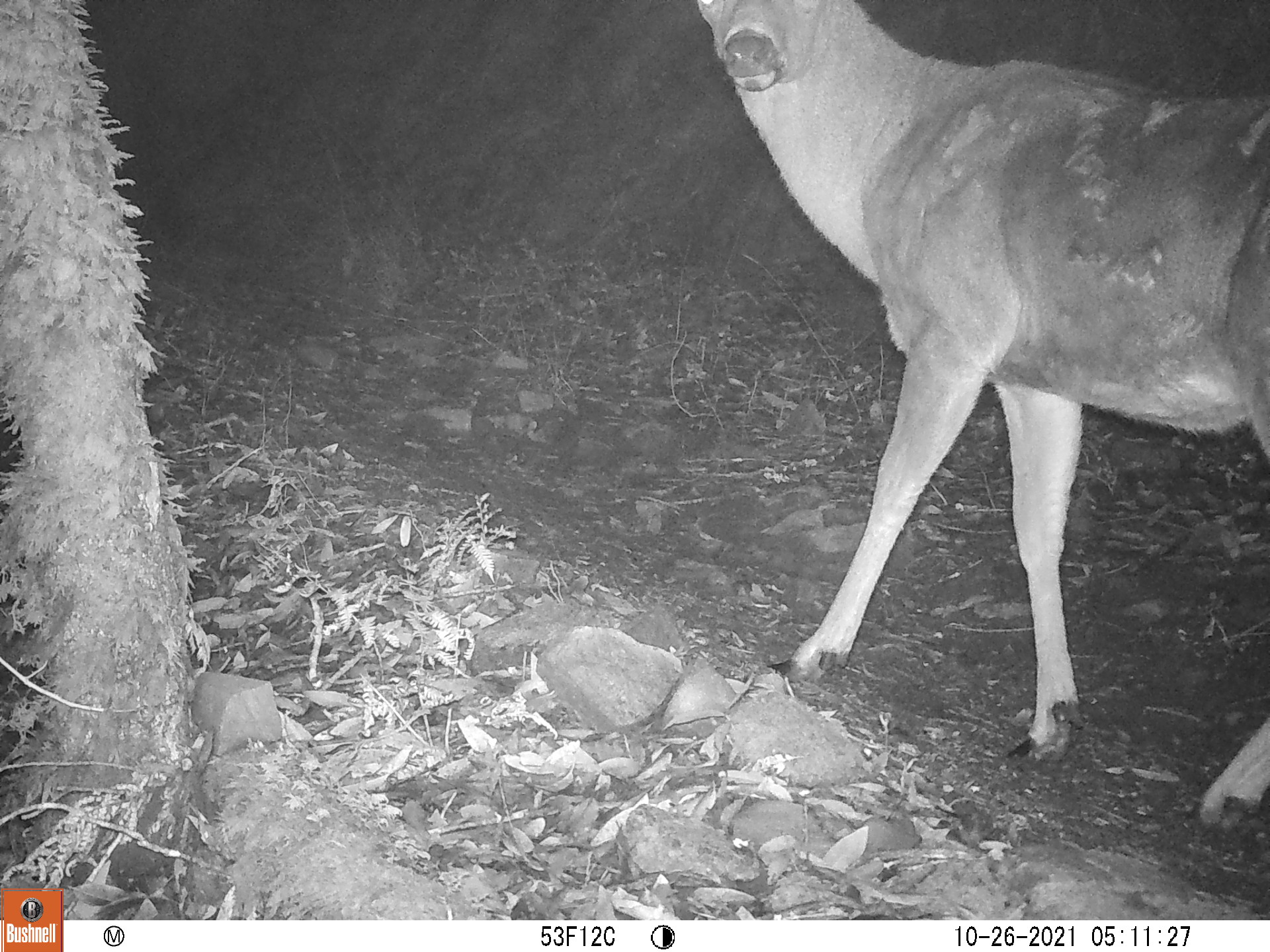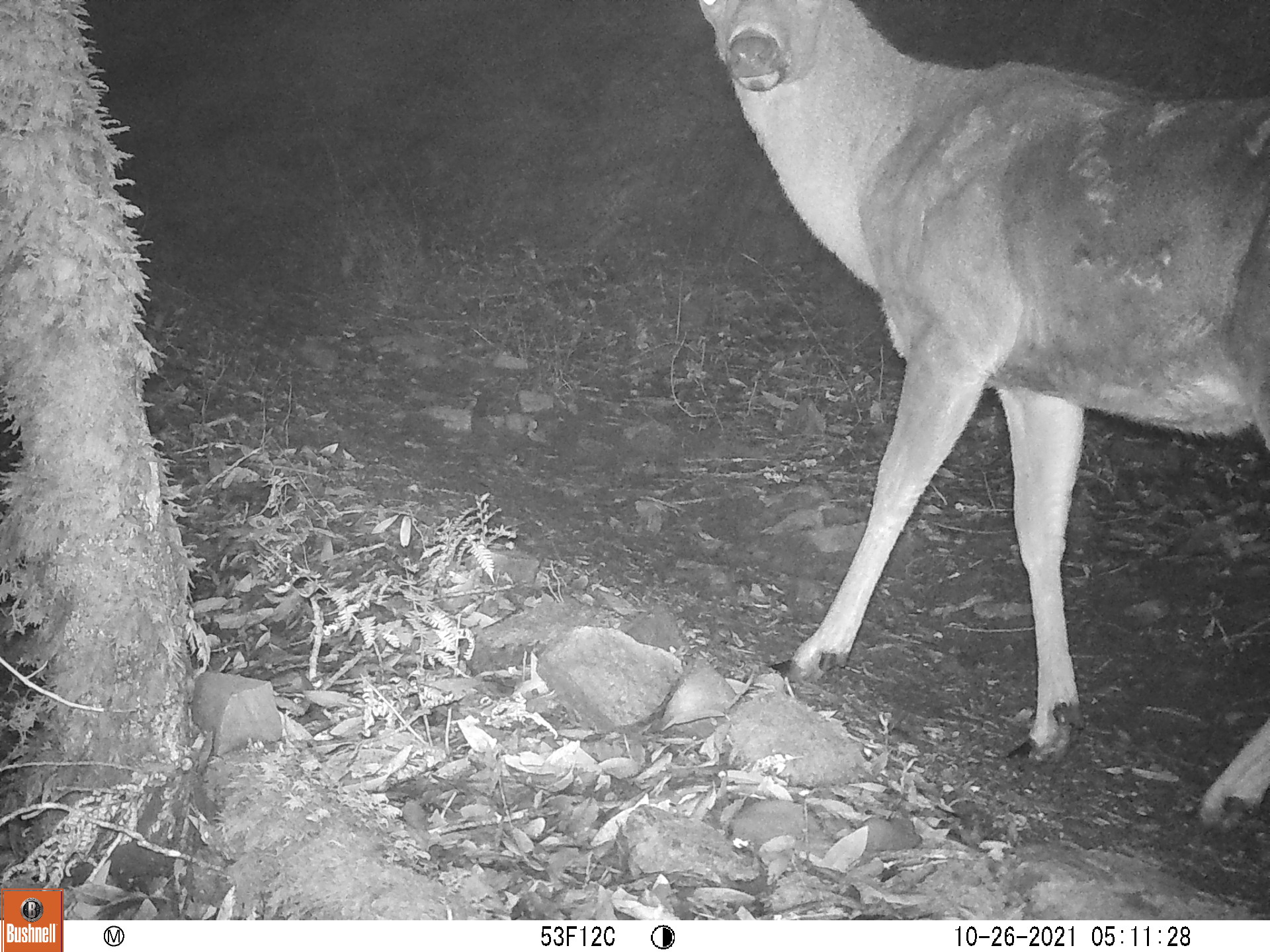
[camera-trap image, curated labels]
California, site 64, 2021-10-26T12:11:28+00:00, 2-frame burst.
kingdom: Animalia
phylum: Chordata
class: Mammalia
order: Artiodactyla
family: Cervidae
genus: Odocoileus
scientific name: Odocoileus hemionus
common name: mule deer